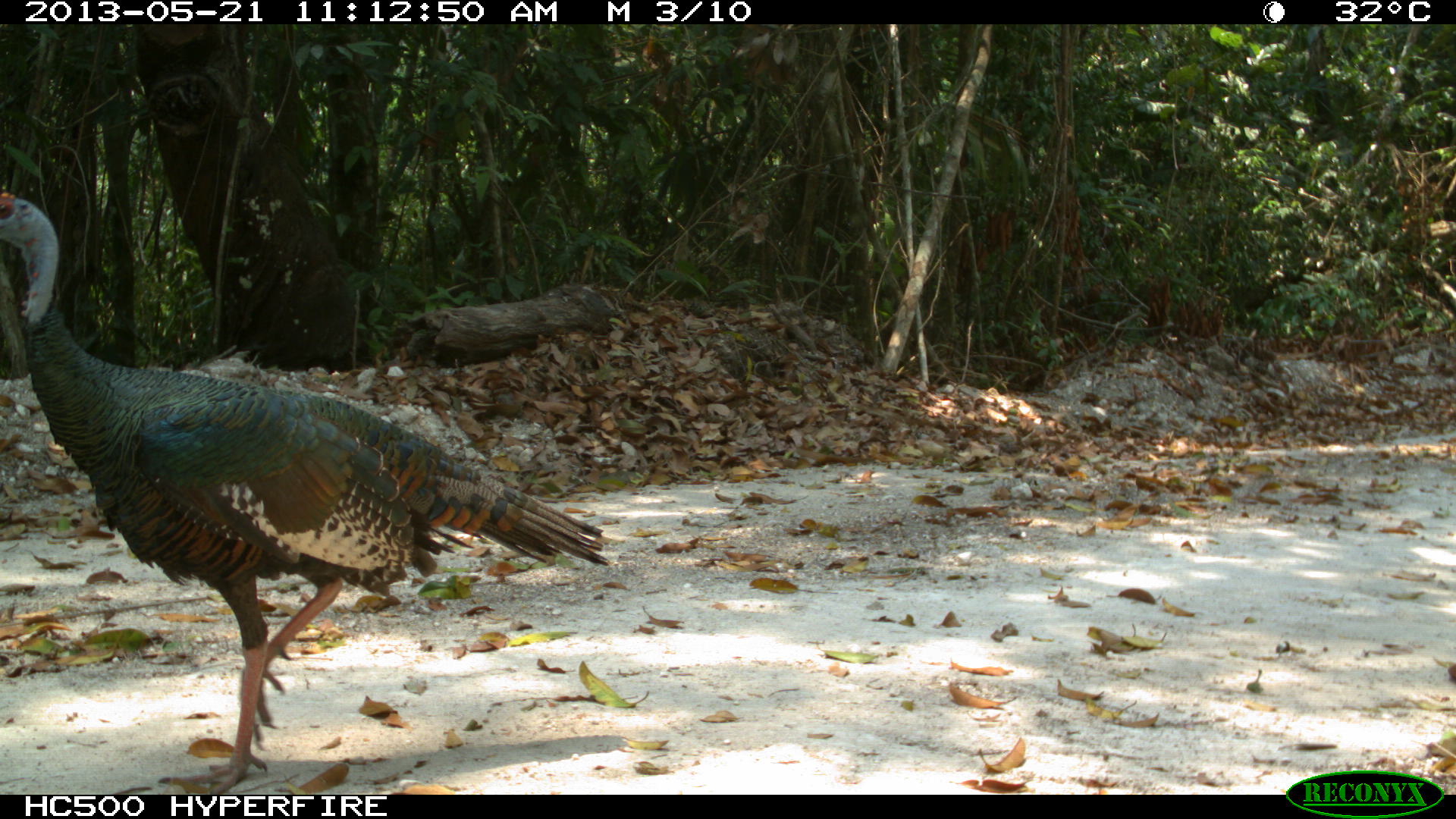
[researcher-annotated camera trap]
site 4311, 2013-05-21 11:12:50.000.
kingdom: Animalia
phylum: Chordata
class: Aves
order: Galliformes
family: Phasianidae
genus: Meleagris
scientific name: Meleagris ocellata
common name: ocellated turkey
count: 1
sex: male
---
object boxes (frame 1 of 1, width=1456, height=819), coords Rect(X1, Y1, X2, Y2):
meleagris ocellata: Rect(0, 190, 609, 795)